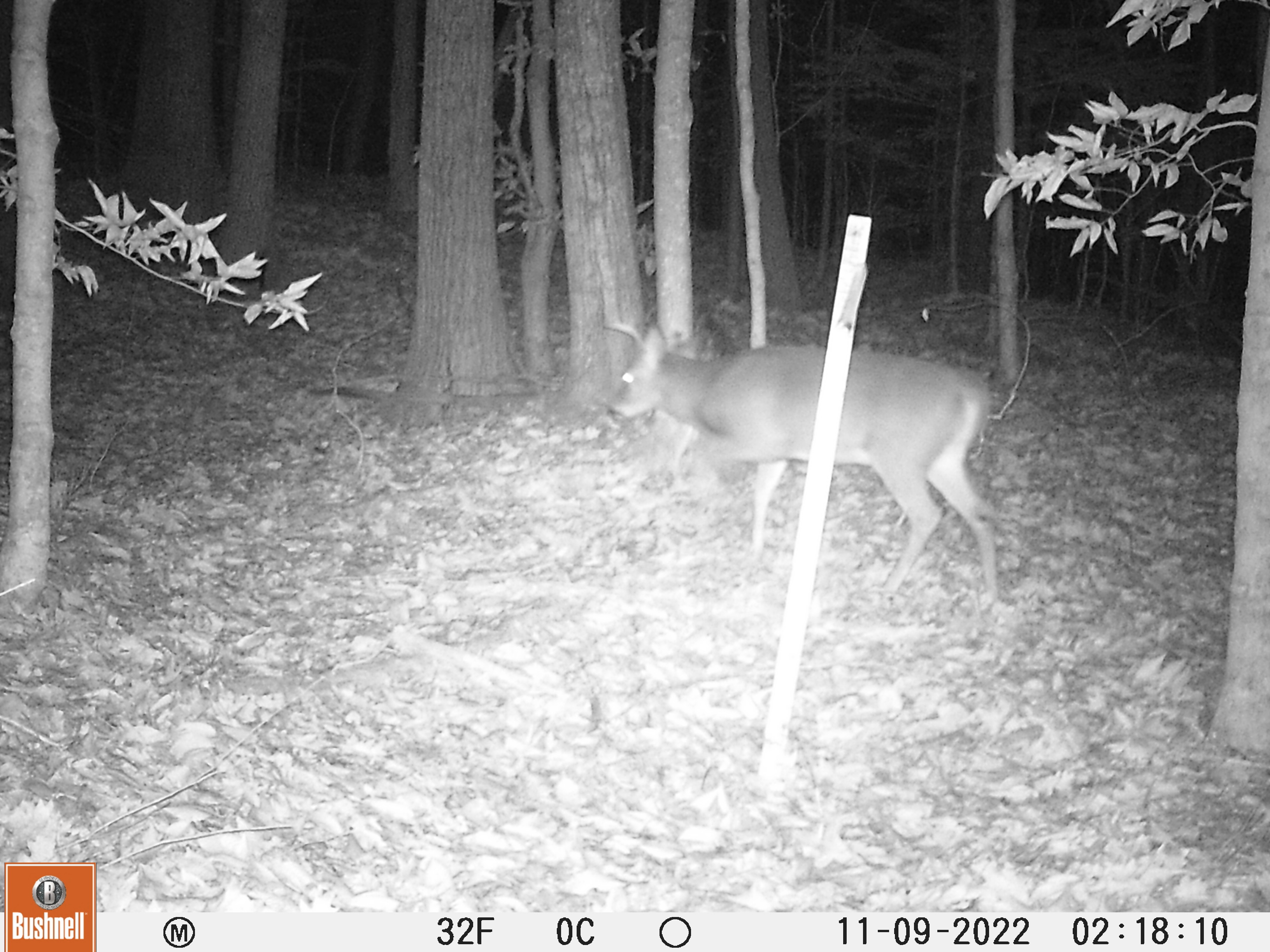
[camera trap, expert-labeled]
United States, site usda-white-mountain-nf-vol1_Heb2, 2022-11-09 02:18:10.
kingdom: Animalia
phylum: Chordata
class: Mammalia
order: Artiodactyla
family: Cervidae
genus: Odocoileus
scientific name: Odocoileus virginianus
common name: white-tailed deer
White-tailed deer (Odocoileus virginianus).